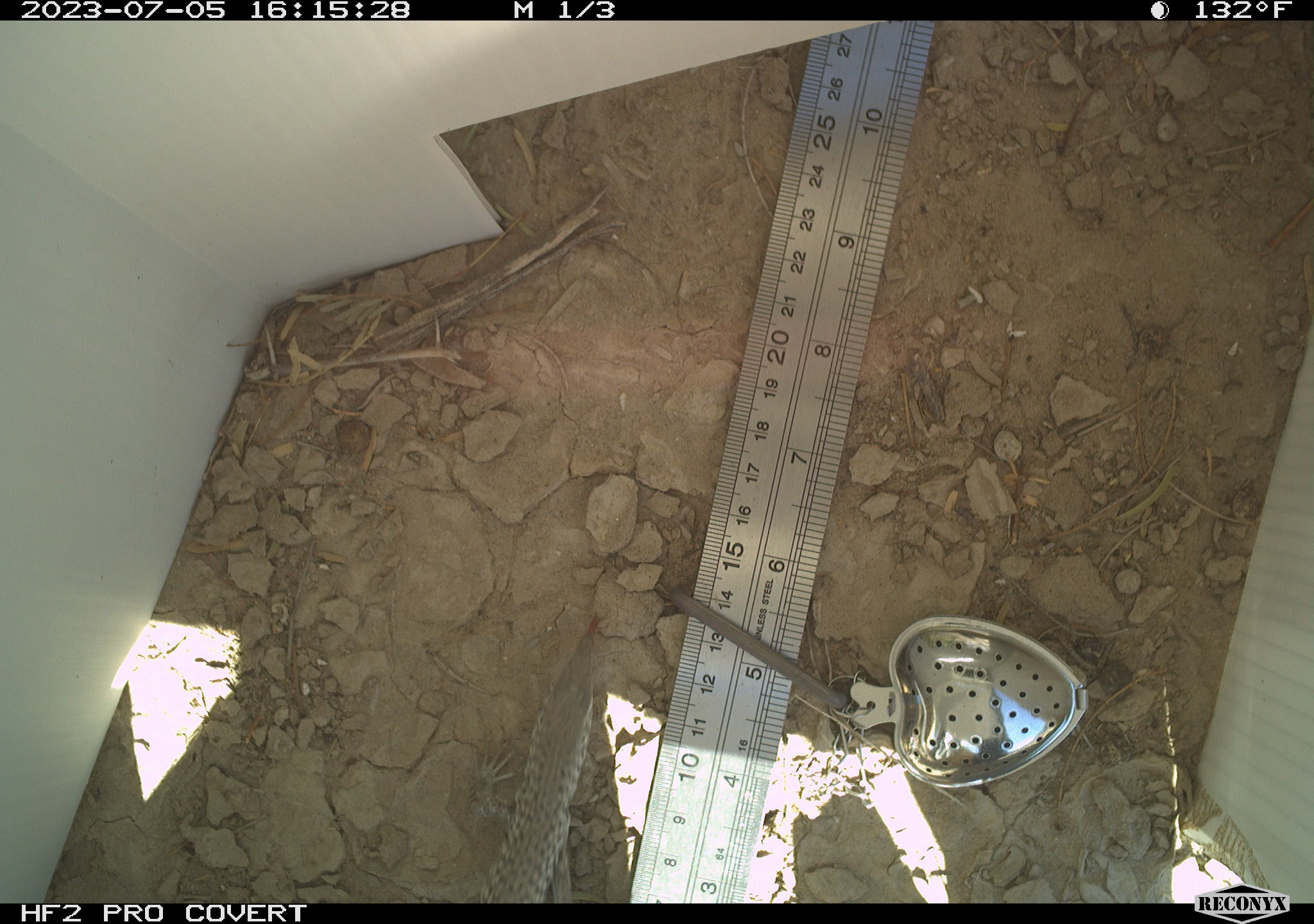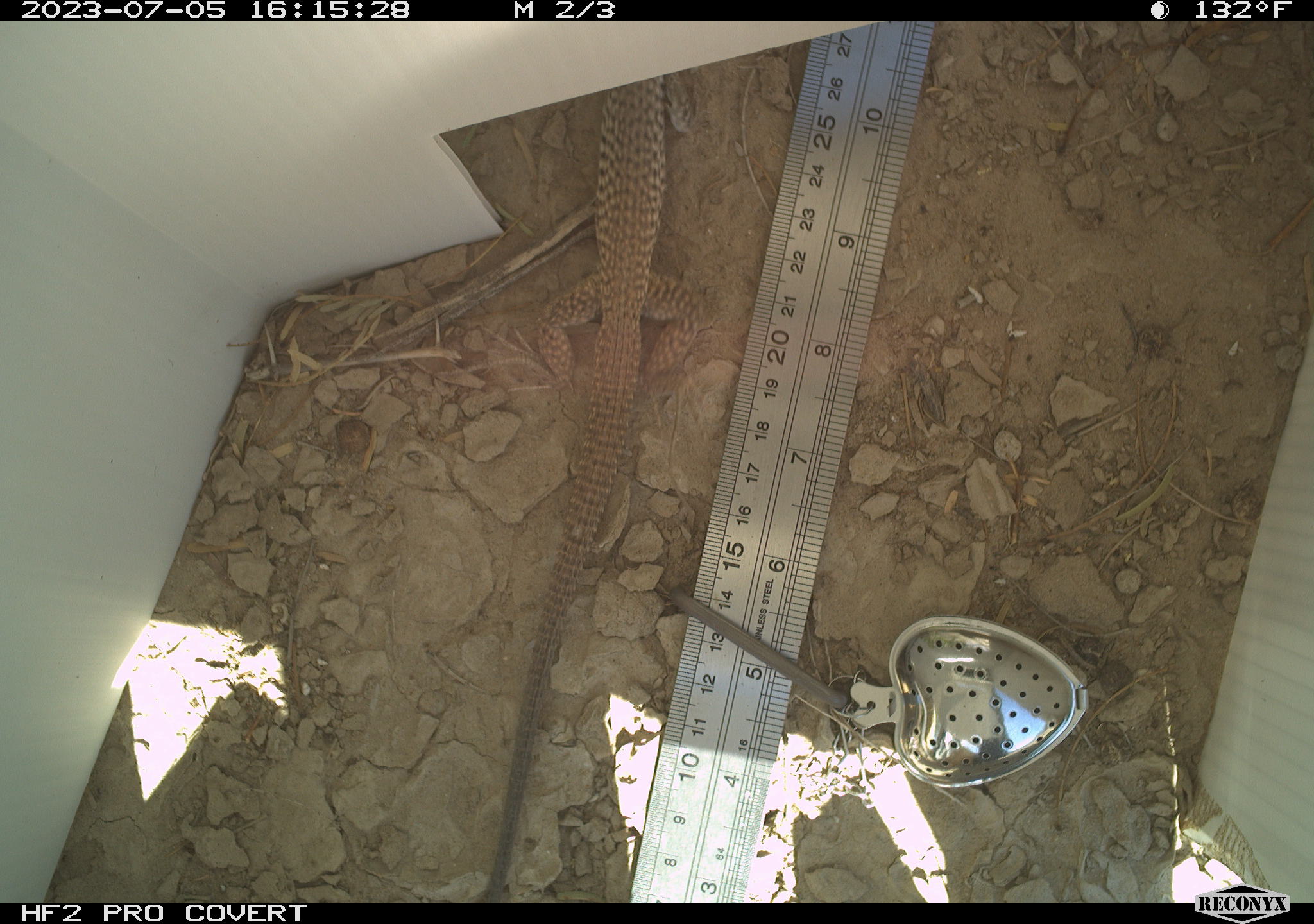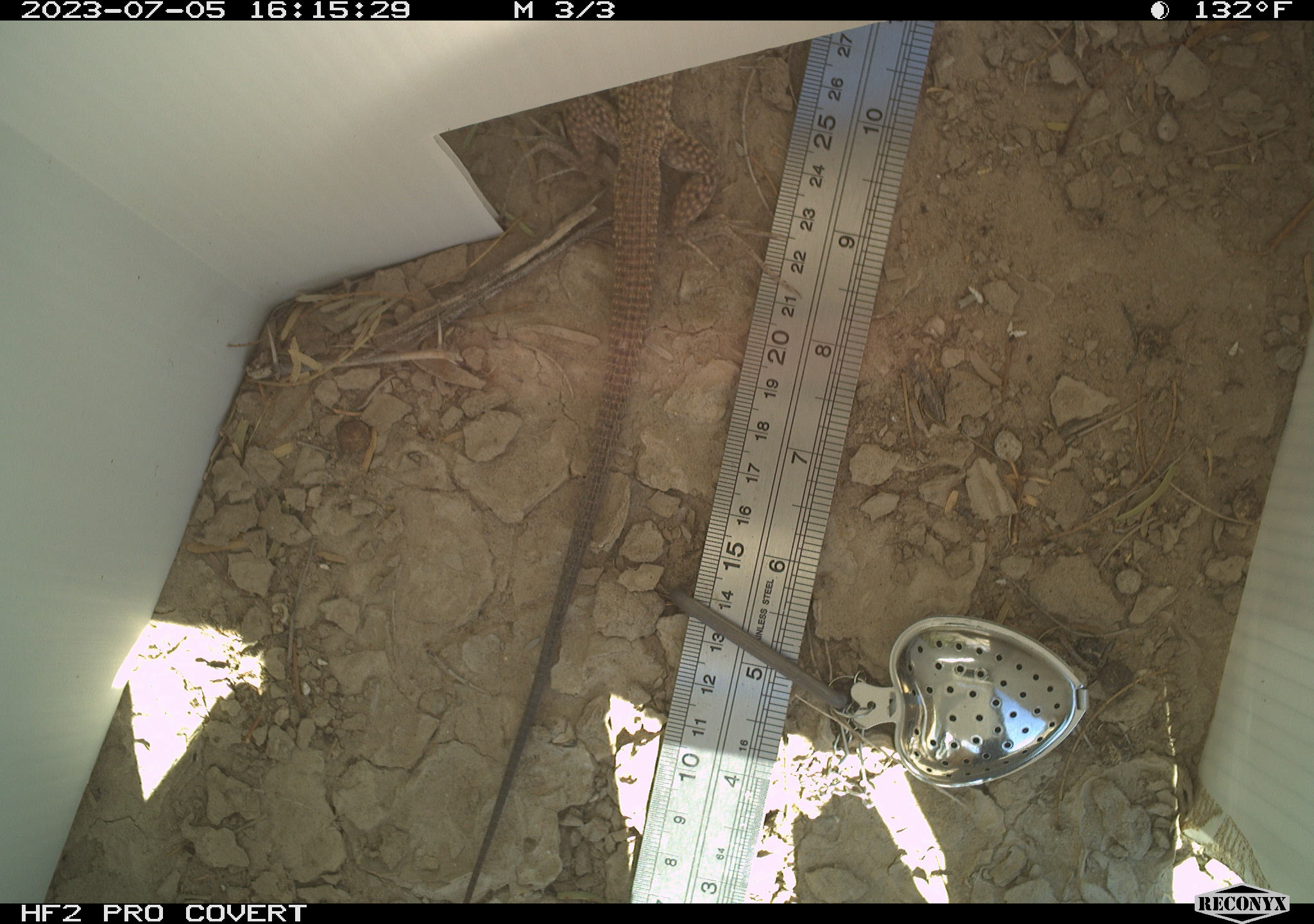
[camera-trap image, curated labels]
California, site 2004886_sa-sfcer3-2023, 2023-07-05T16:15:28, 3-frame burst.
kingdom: Animalia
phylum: Chordata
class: Reptilia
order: Squamata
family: Teiidae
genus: Aspidoscelis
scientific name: Aspidoscelis tigris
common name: western whiptail